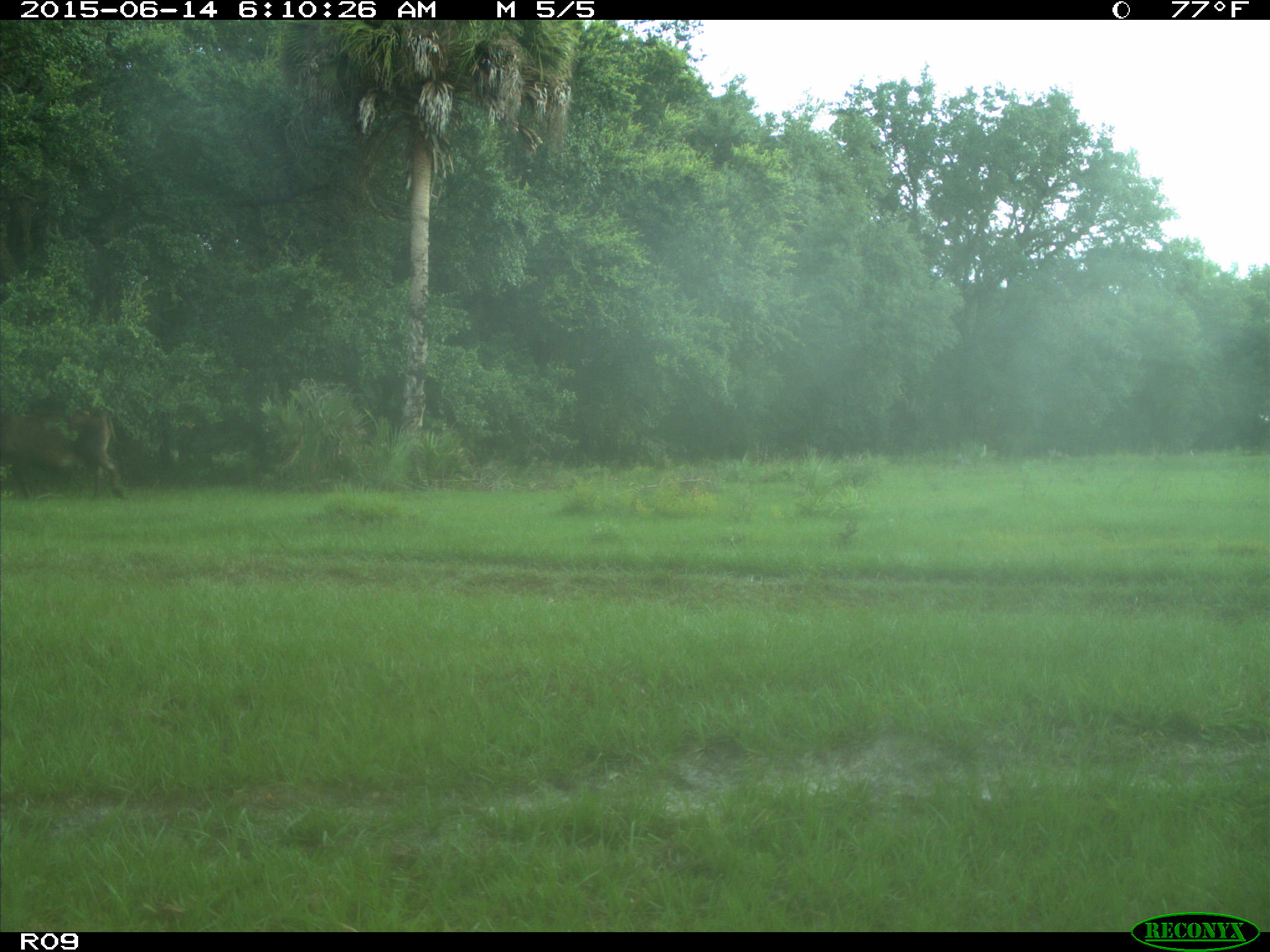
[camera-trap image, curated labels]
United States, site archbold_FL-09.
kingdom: Animalia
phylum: Chordata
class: Mammalia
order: Artiodactyla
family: Bovidae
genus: Bos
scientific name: Bos taurus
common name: domestic cow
Bos taurus (domestic cow).